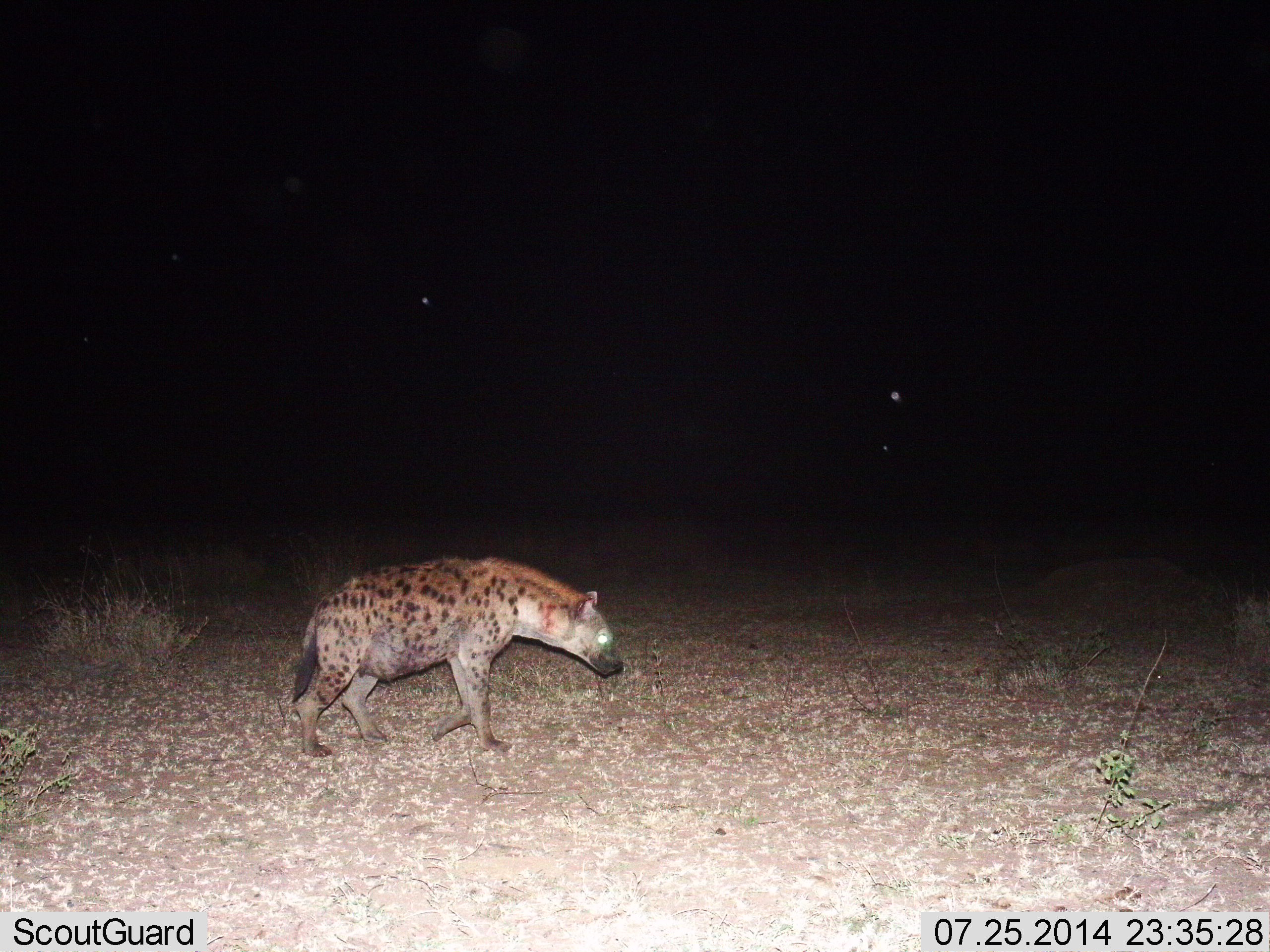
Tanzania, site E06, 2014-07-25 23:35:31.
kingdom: Animalia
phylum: Chordata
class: Mammalia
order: Carnivora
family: Hyaenidae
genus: Crocuta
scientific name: Crocuta crocuta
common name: spotted hyena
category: hyenaspotted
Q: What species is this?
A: Hyenaspotted (spotted hyena) (Crocuta crocuta).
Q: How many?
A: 1.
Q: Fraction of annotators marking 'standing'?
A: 10%.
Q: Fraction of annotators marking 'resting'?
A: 0%.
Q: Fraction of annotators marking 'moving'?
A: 90%.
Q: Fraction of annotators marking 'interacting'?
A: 0%.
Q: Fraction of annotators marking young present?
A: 0%.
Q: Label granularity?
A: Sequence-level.